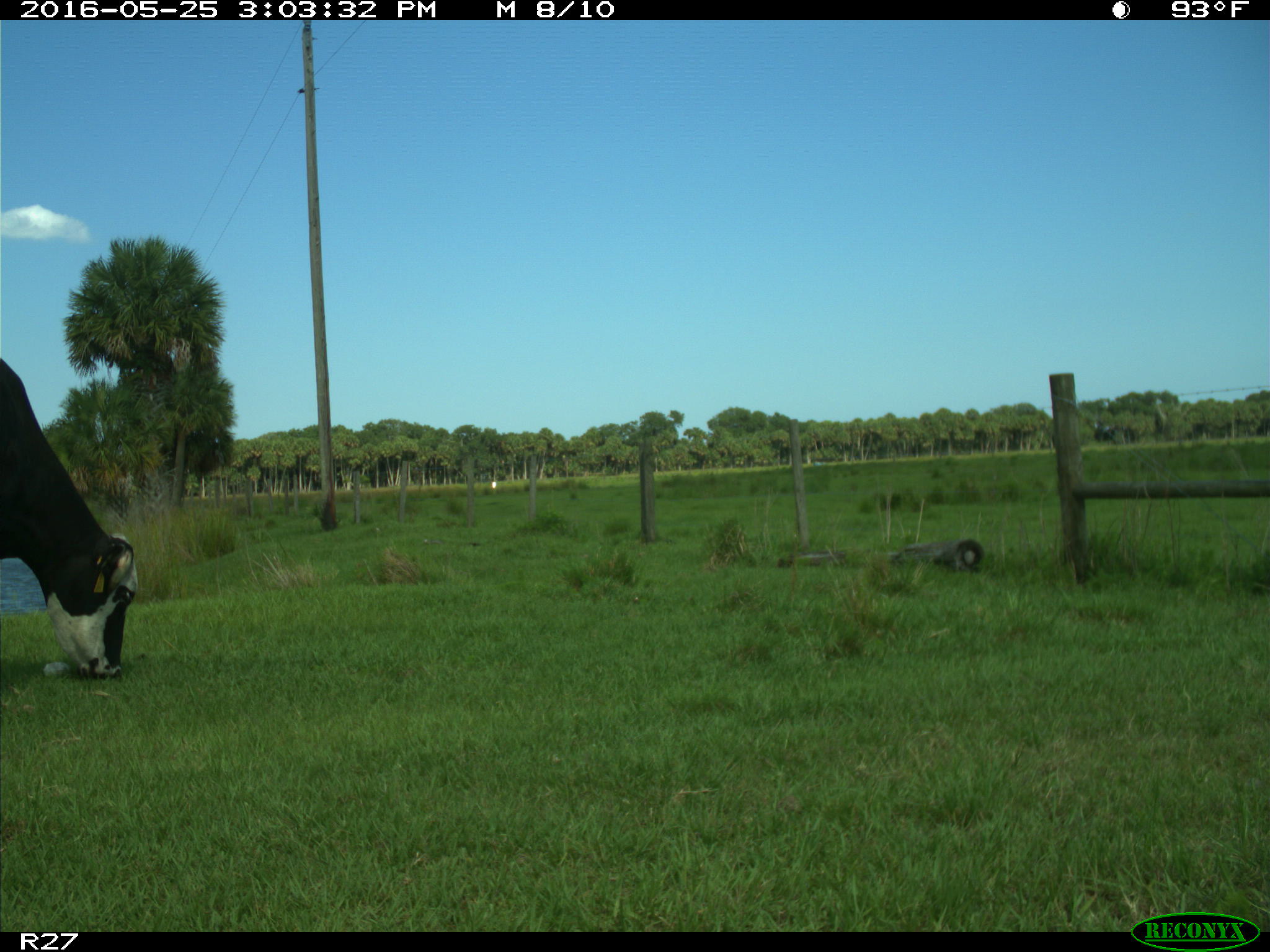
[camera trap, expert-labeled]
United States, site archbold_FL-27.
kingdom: Animalia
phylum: Chordata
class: Mammalia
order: Artiodactyla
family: Bovidae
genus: Bos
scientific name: Bos taurus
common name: domestic cow